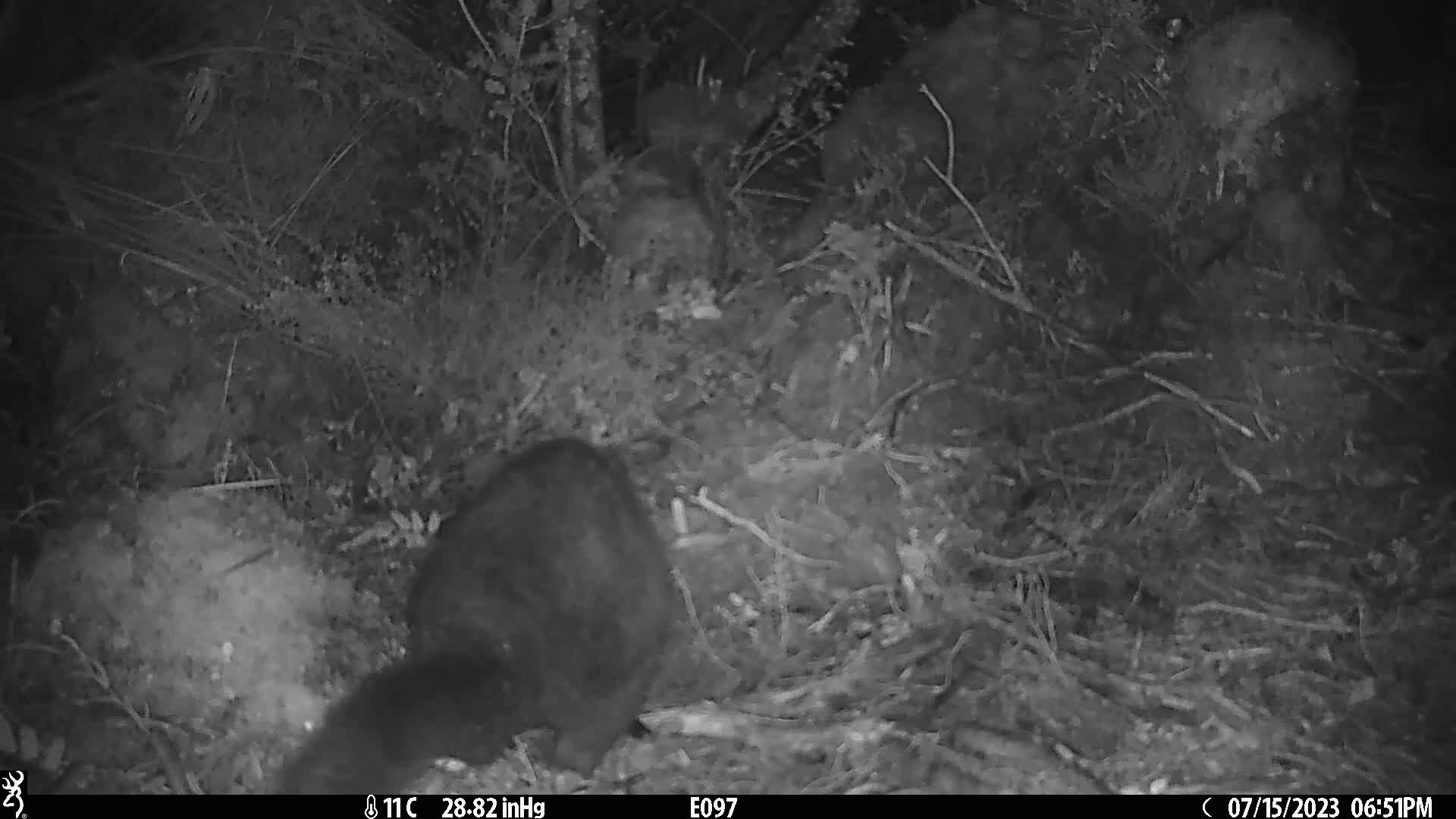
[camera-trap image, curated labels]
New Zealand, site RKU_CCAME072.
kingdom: Animalia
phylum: Chordata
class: Mammalia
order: Diprotodontia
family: Phalangeridae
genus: Trichosurus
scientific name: Trichosurus vulpecula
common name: common brushtail possum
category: possum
Possum (common brushtail possum) (Trichosurus vulpecula).